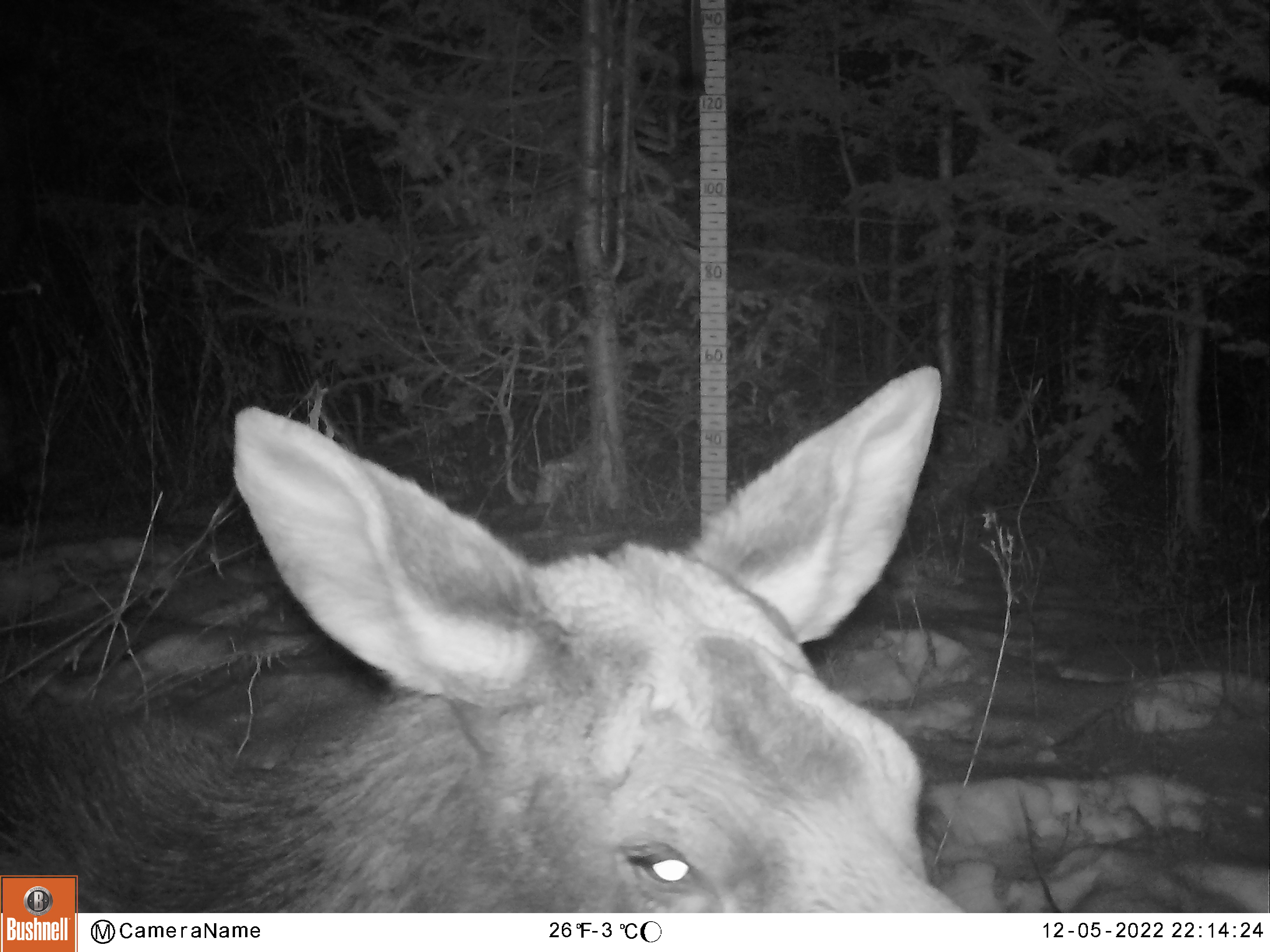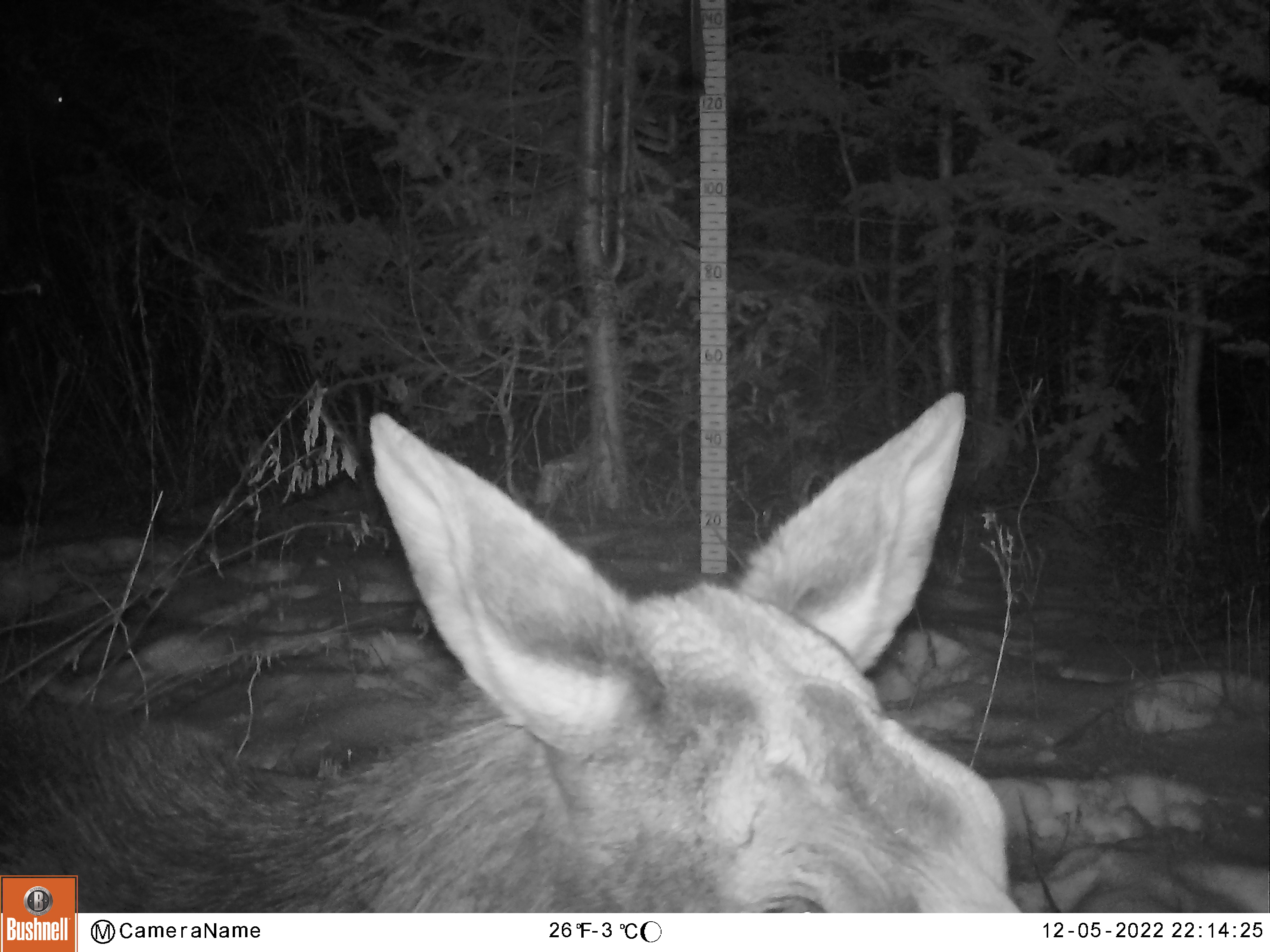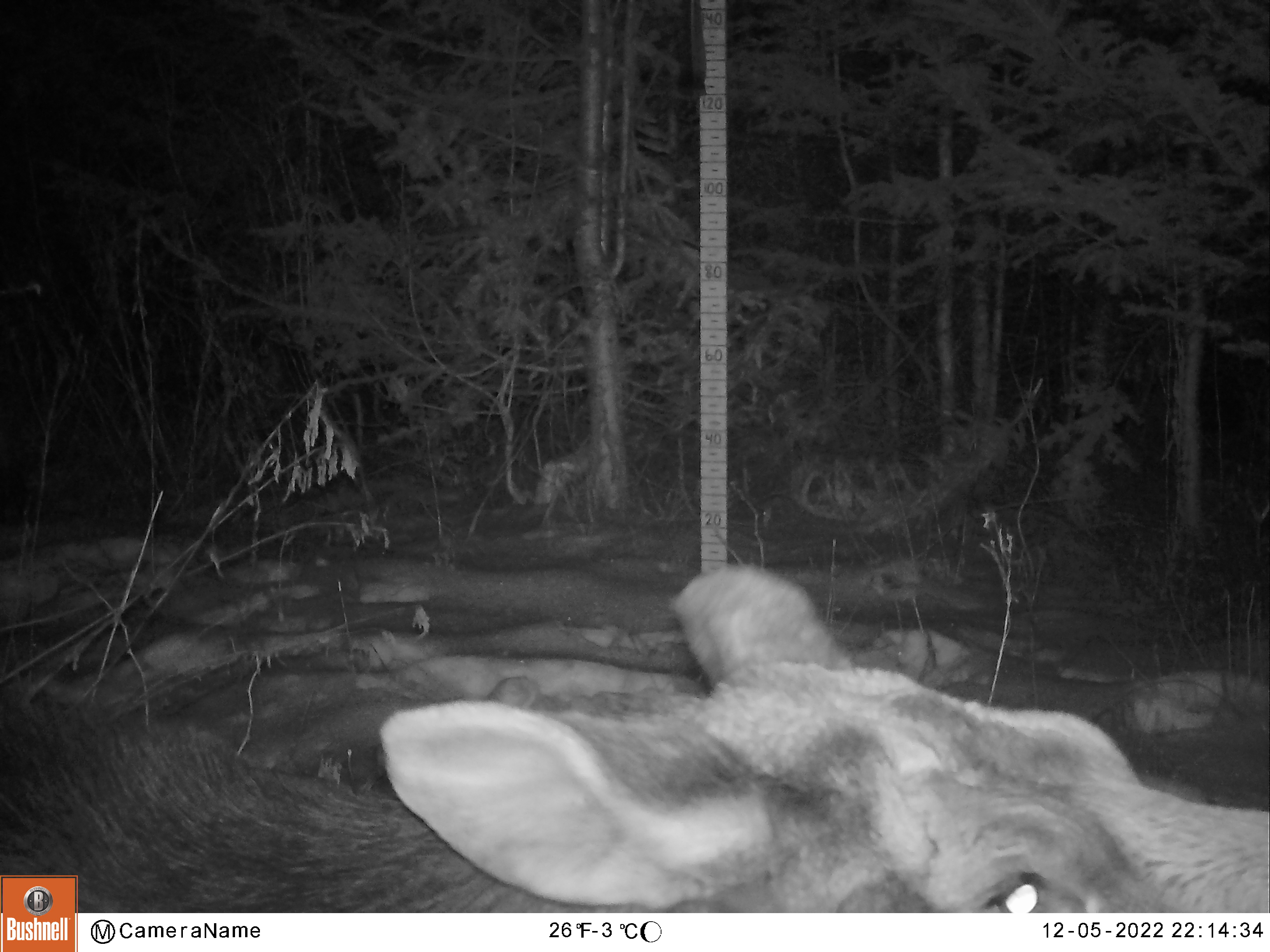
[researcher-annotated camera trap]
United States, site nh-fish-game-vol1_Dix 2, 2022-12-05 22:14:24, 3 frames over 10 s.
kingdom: Animalia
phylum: Chordata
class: Mammalia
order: Artiodactyla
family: Cervidae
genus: Alces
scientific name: Alces alces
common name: moose